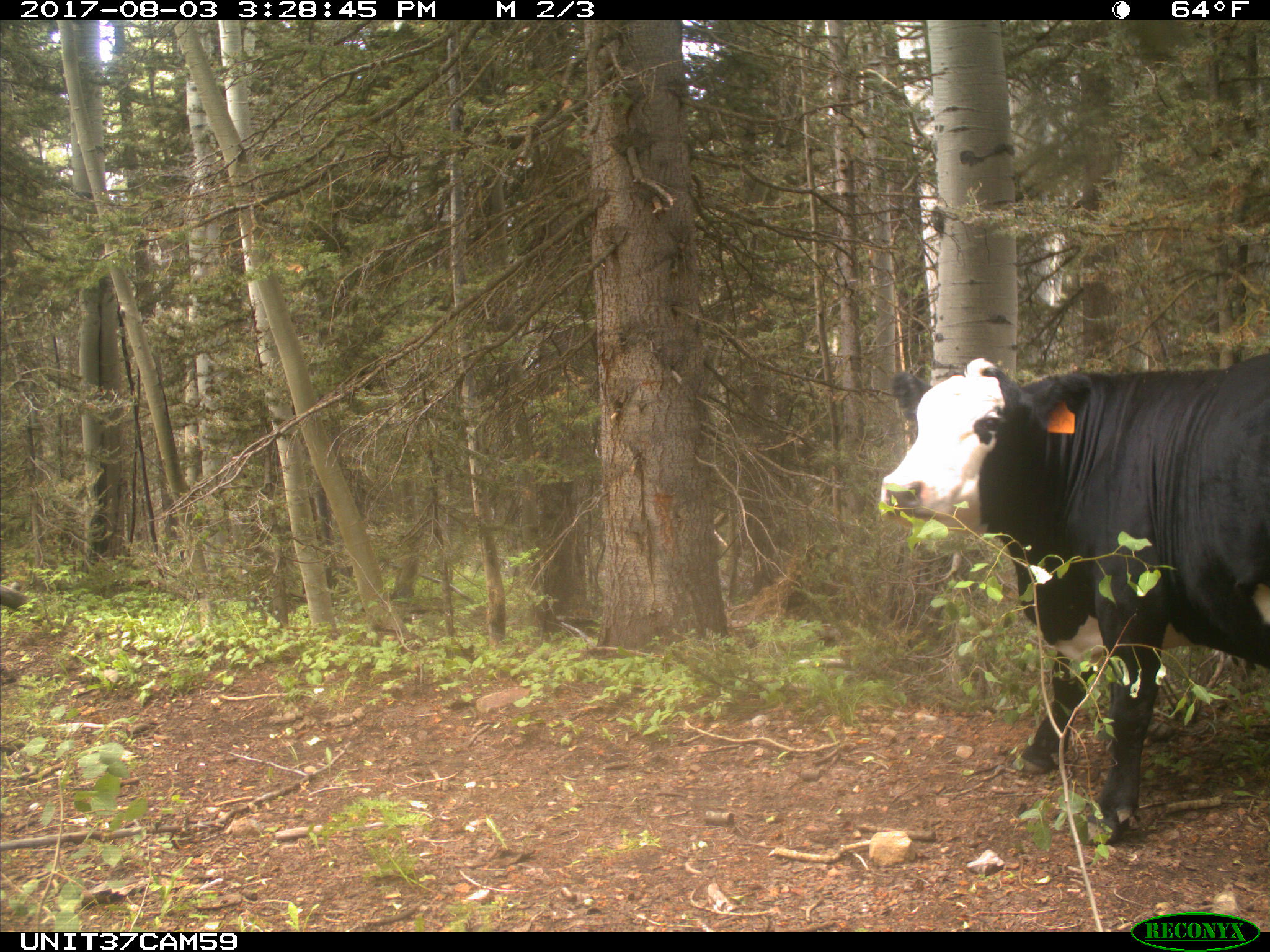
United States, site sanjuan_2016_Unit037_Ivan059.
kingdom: Animalia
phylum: Chordata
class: Mammalia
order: Artiodactyla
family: Bovidae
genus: Bos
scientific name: Bos taurus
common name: domestic cow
Bos taurus (domestic cow).